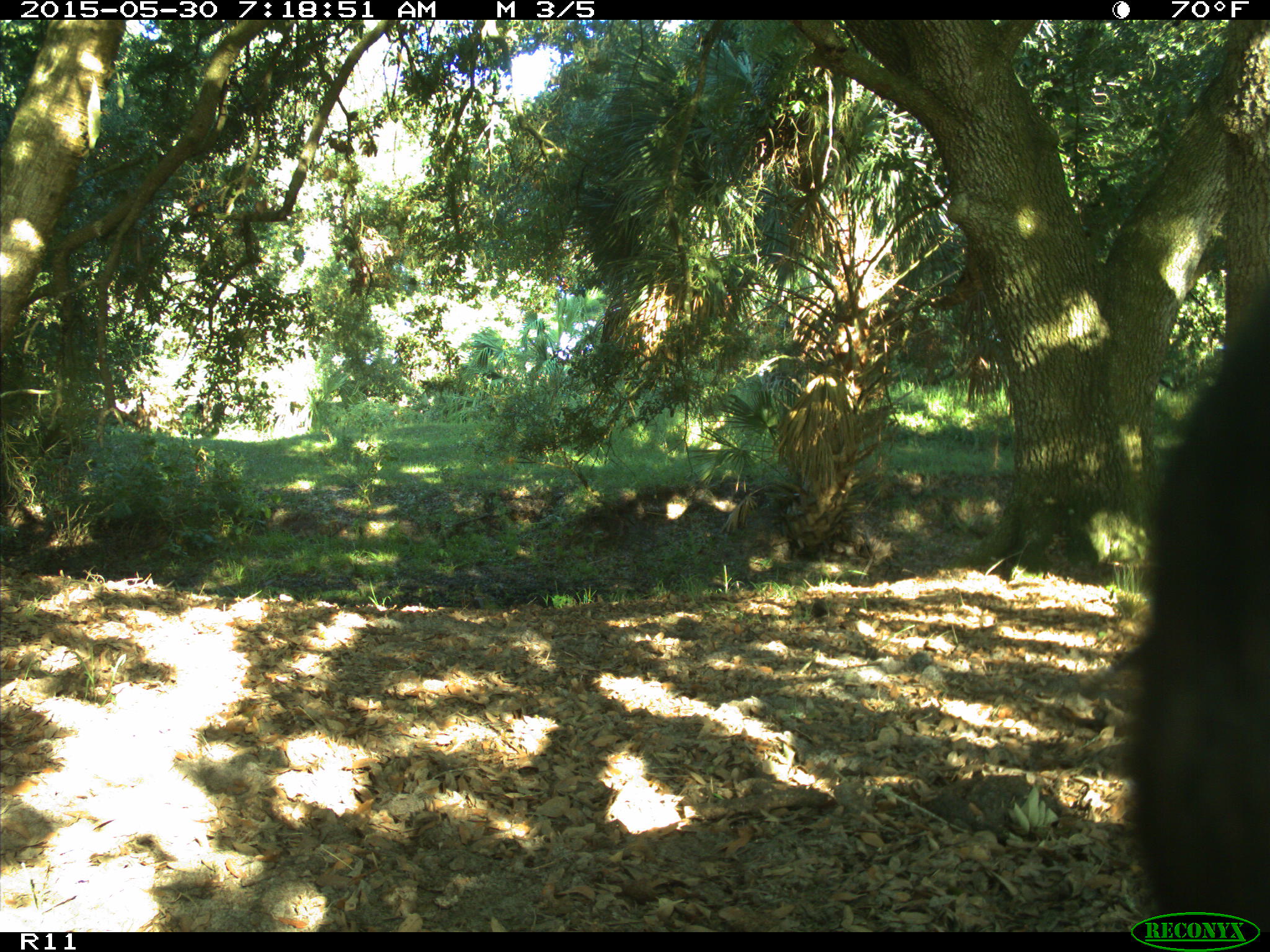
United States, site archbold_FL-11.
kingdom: Animalia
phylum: Chordata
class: Mammalia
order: Artiodactyla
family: Bovidae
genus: Bos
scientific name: Bos taurus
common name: domestic cow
Bos taurus (domestic cow).